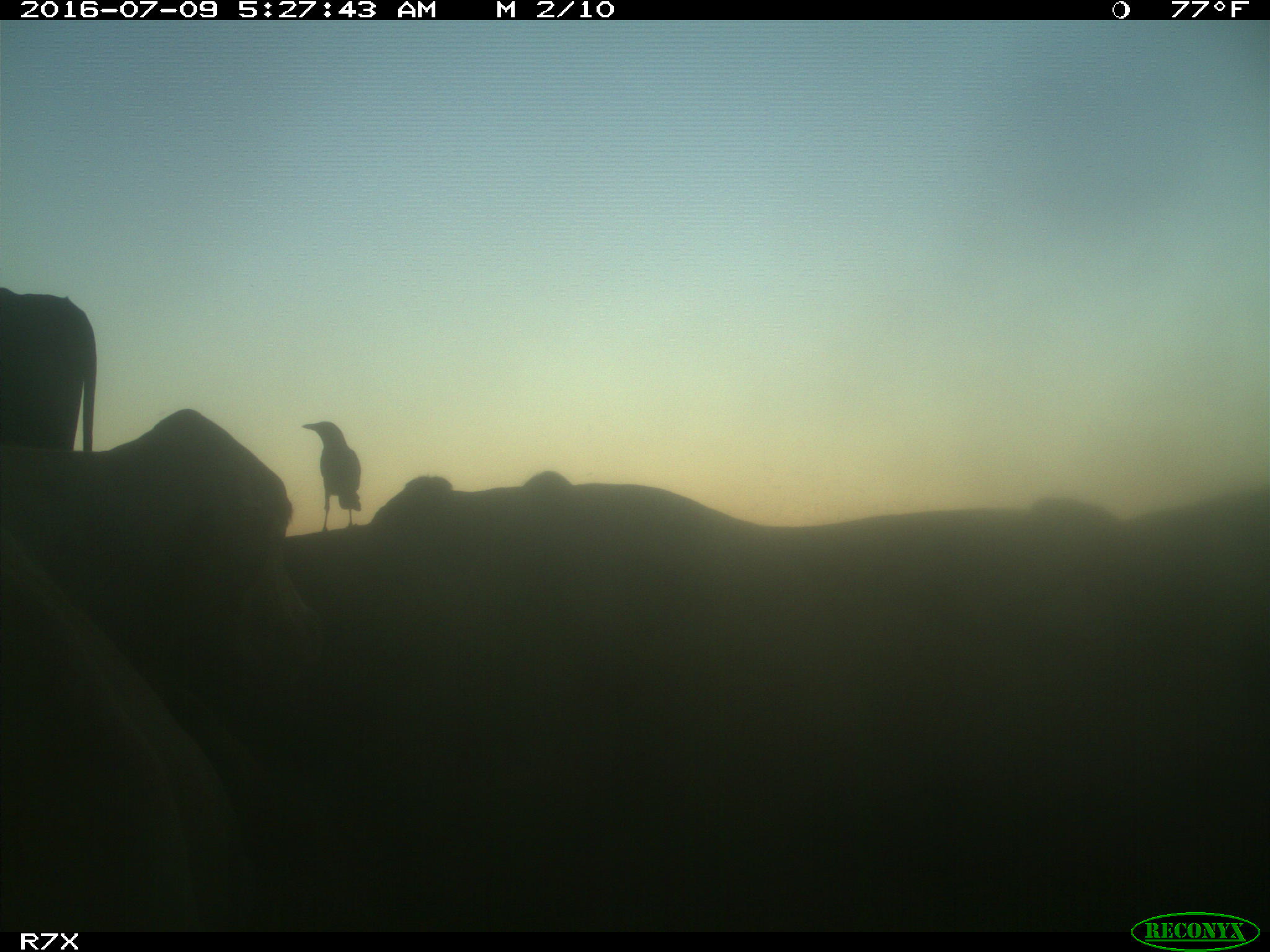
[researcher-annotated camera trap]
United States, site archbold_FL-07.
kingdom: Animalia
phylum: Chordata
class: Mammalia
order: Artiodactyla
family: Bovidae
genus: Bos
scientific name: Bos taurus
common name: domestic cow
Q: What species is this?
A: Bos taurus (domestic cow).